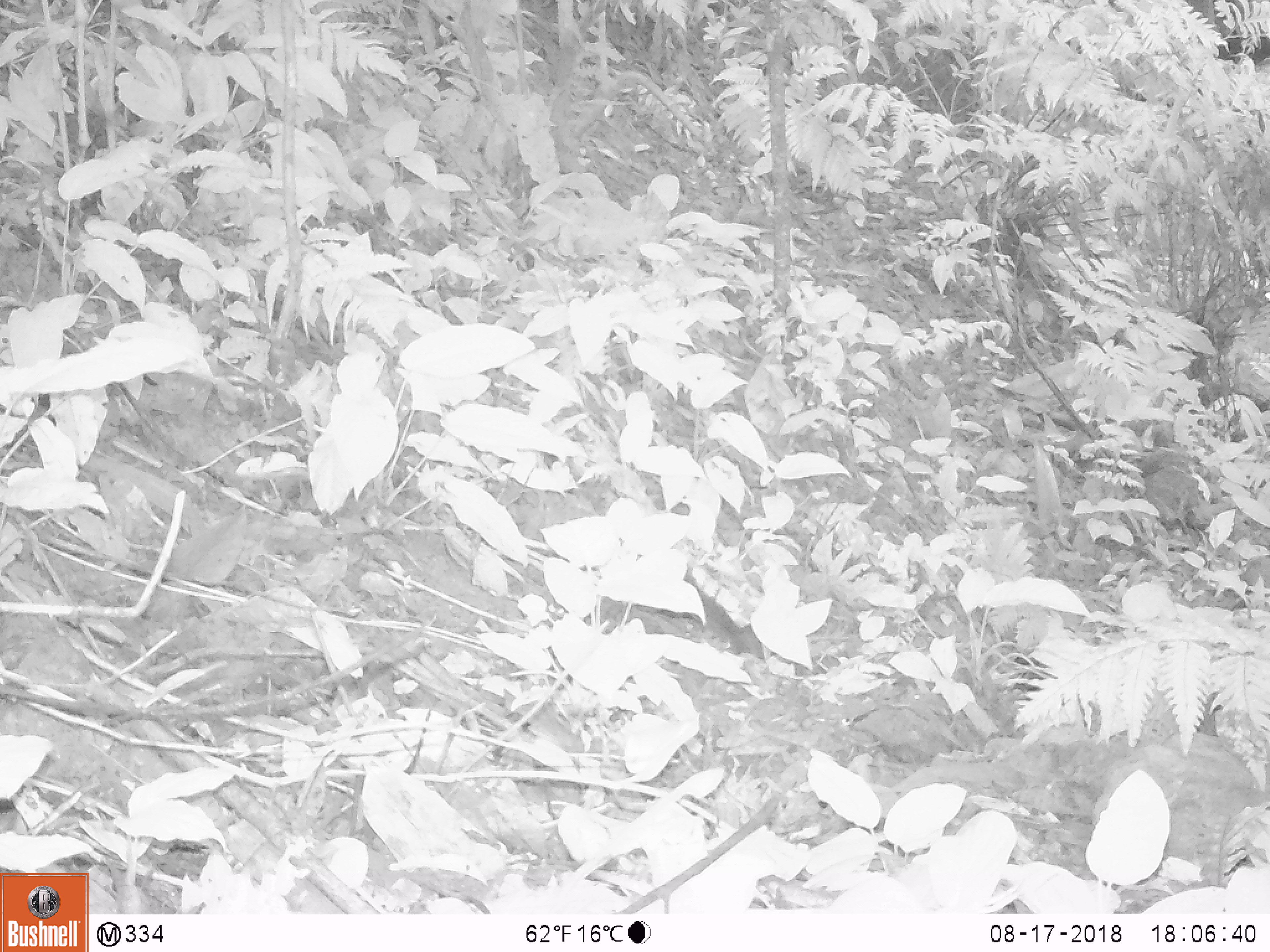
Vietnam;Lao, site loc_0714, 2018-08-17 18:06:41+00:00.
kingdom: Animalia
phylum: Chordata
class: Mammalia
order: Rodentia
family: Sciuridae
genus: Dremomys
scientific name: Dremomys rufigenis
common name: red-cheeked squirrel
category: red cheeked squirrel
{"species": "red cheeked squirrel (red-cheeked squirrel) (Dremomys rufigenis)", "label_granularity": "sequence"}